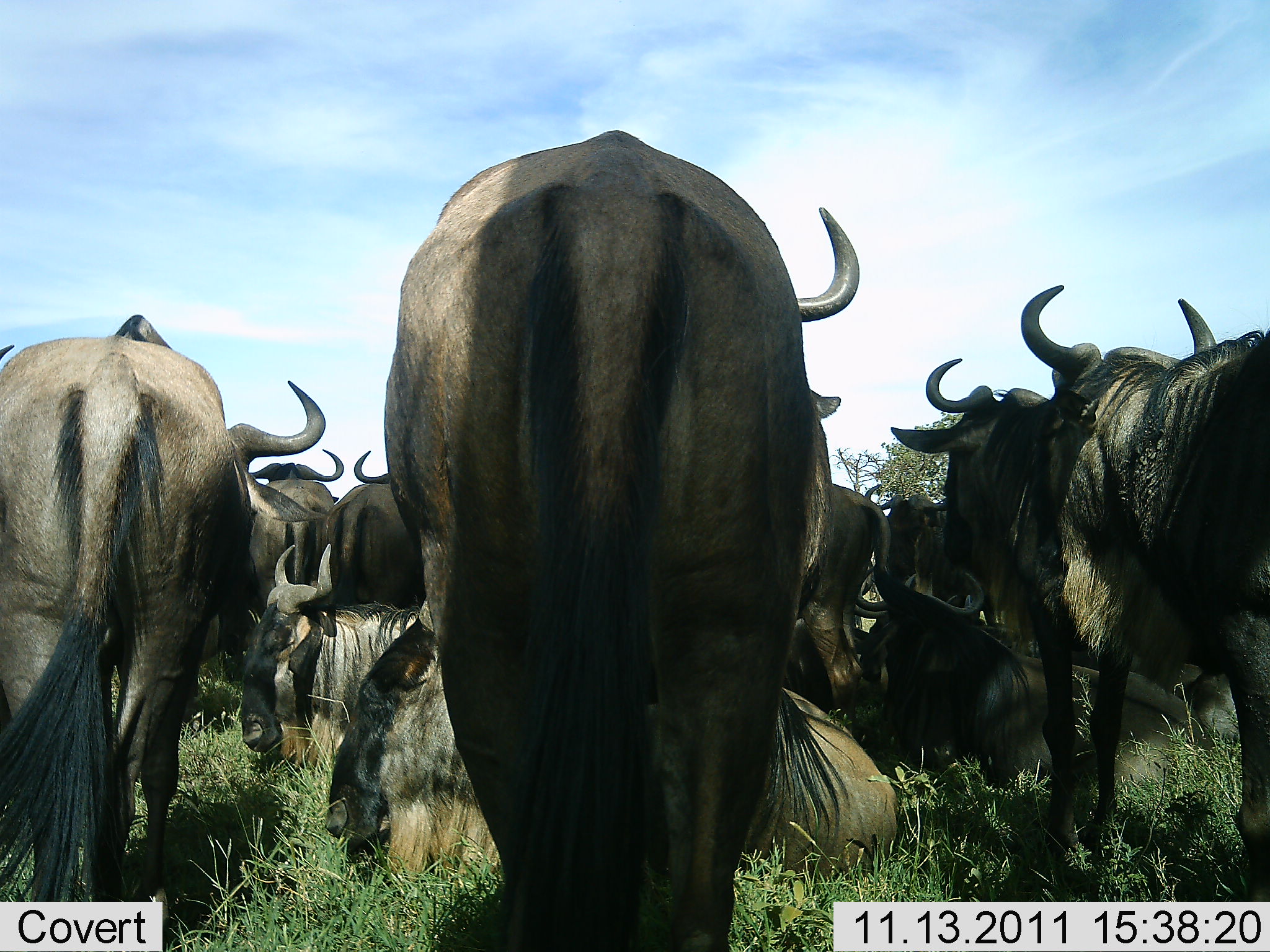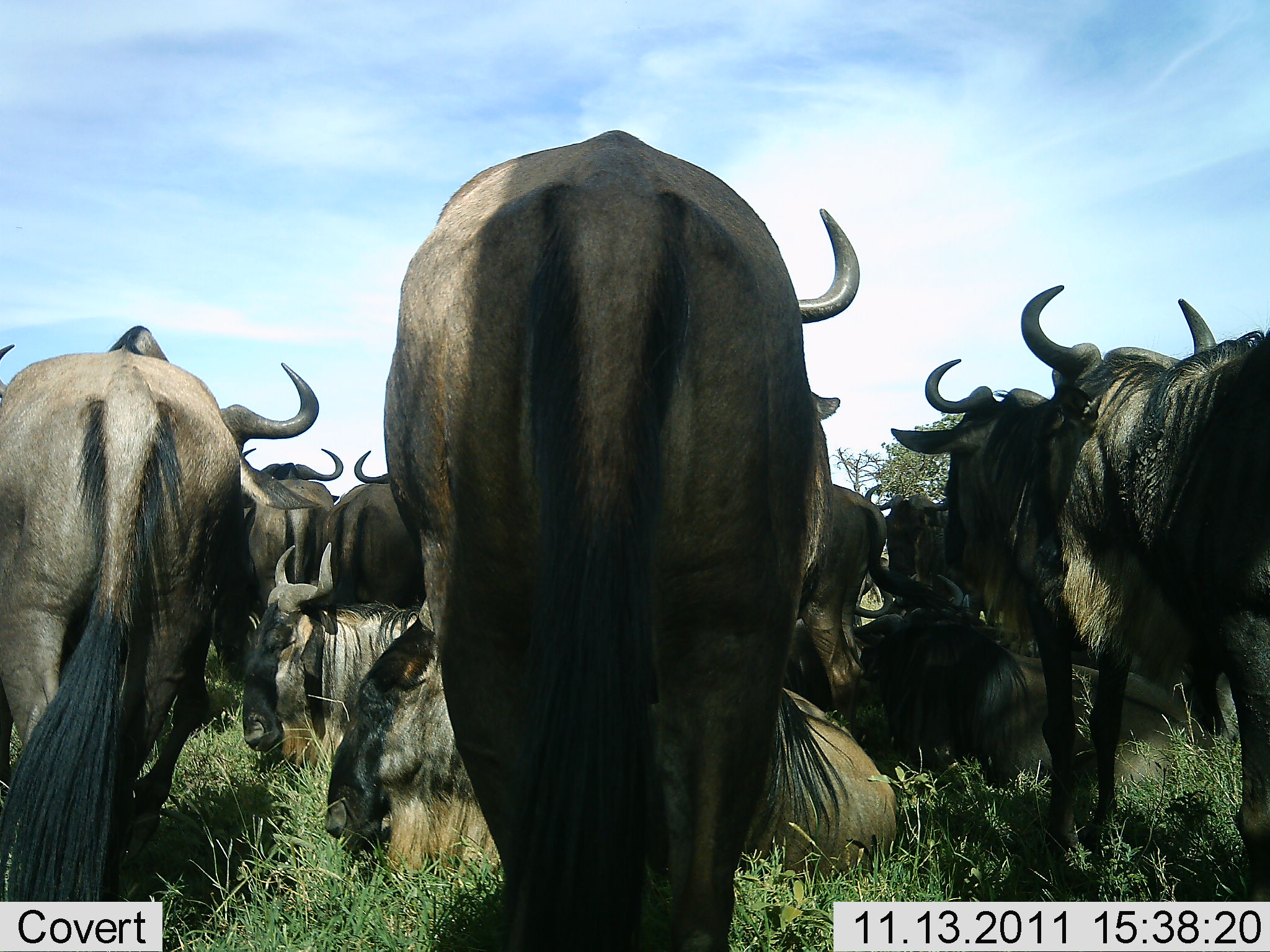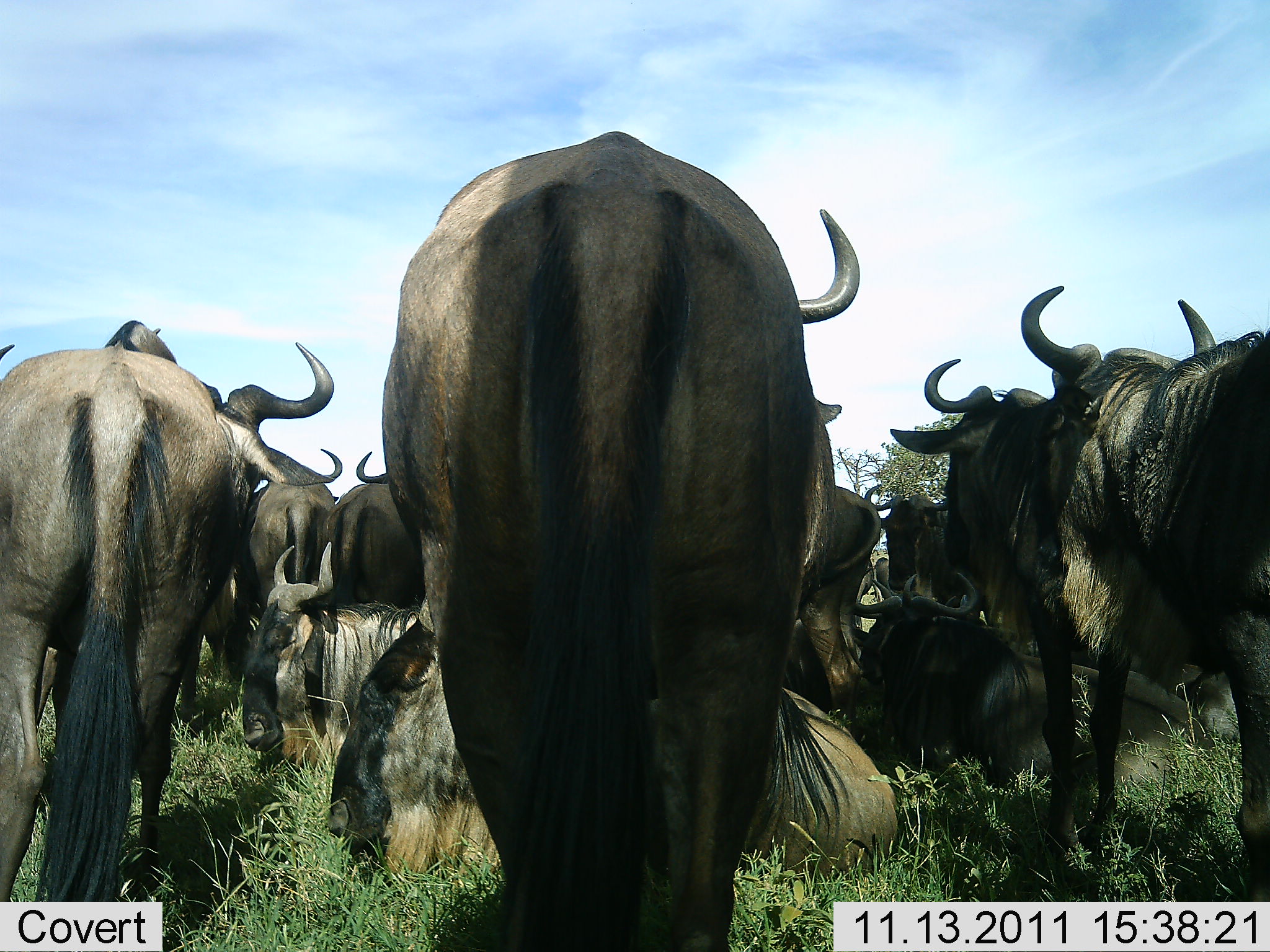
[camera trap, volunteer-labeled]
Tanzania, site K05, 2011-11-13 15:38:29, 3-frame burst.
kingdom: Animalia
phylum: Chordata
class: Mammalia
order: Artiodactyla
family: Bovidae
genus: Connochaetes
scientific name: Connochaetes taurinus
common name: blue wildebeest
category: wildebeest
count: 11-50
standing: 77%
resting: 85%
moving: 0%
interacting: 8%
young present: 0%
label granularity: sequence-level